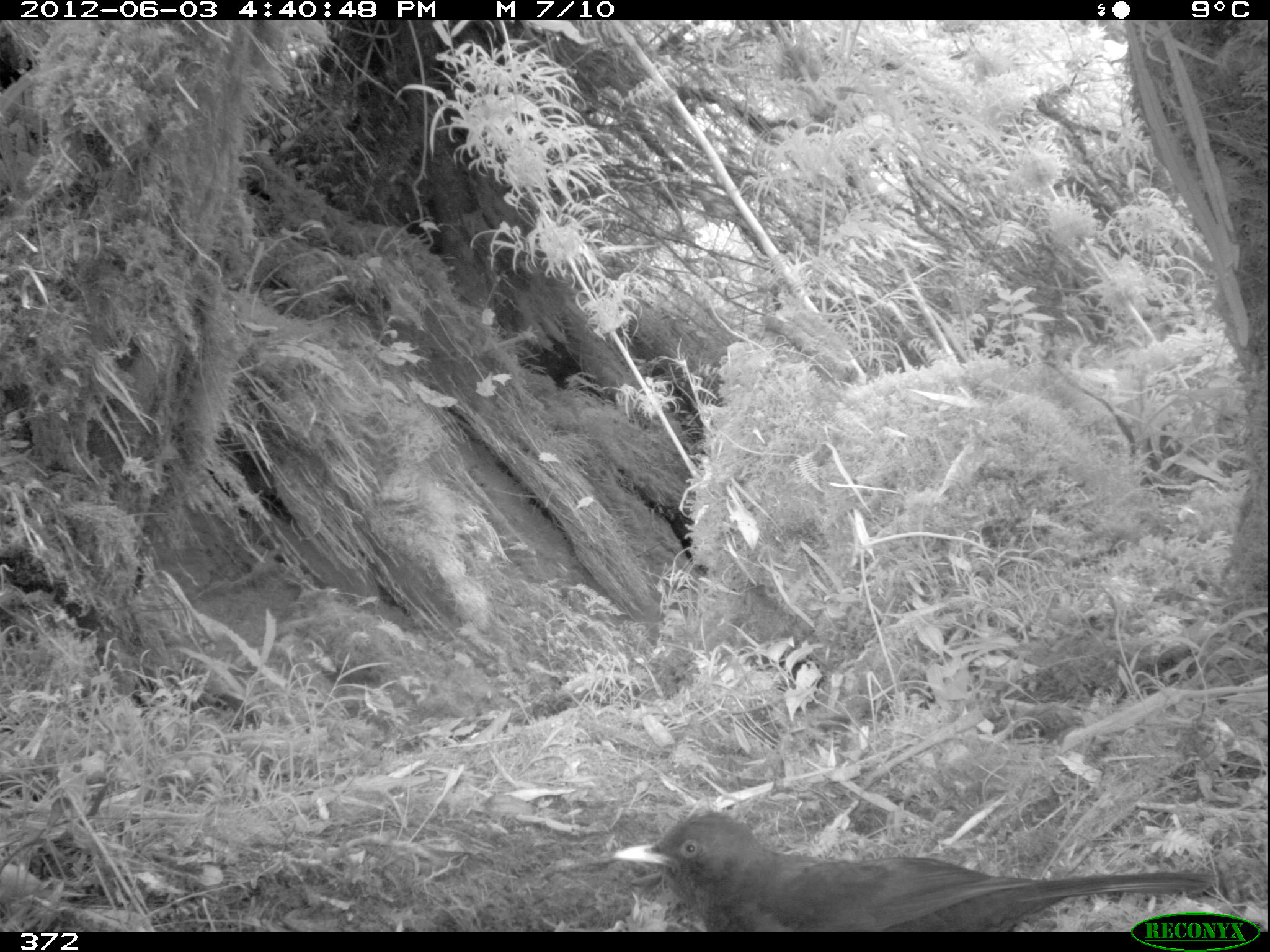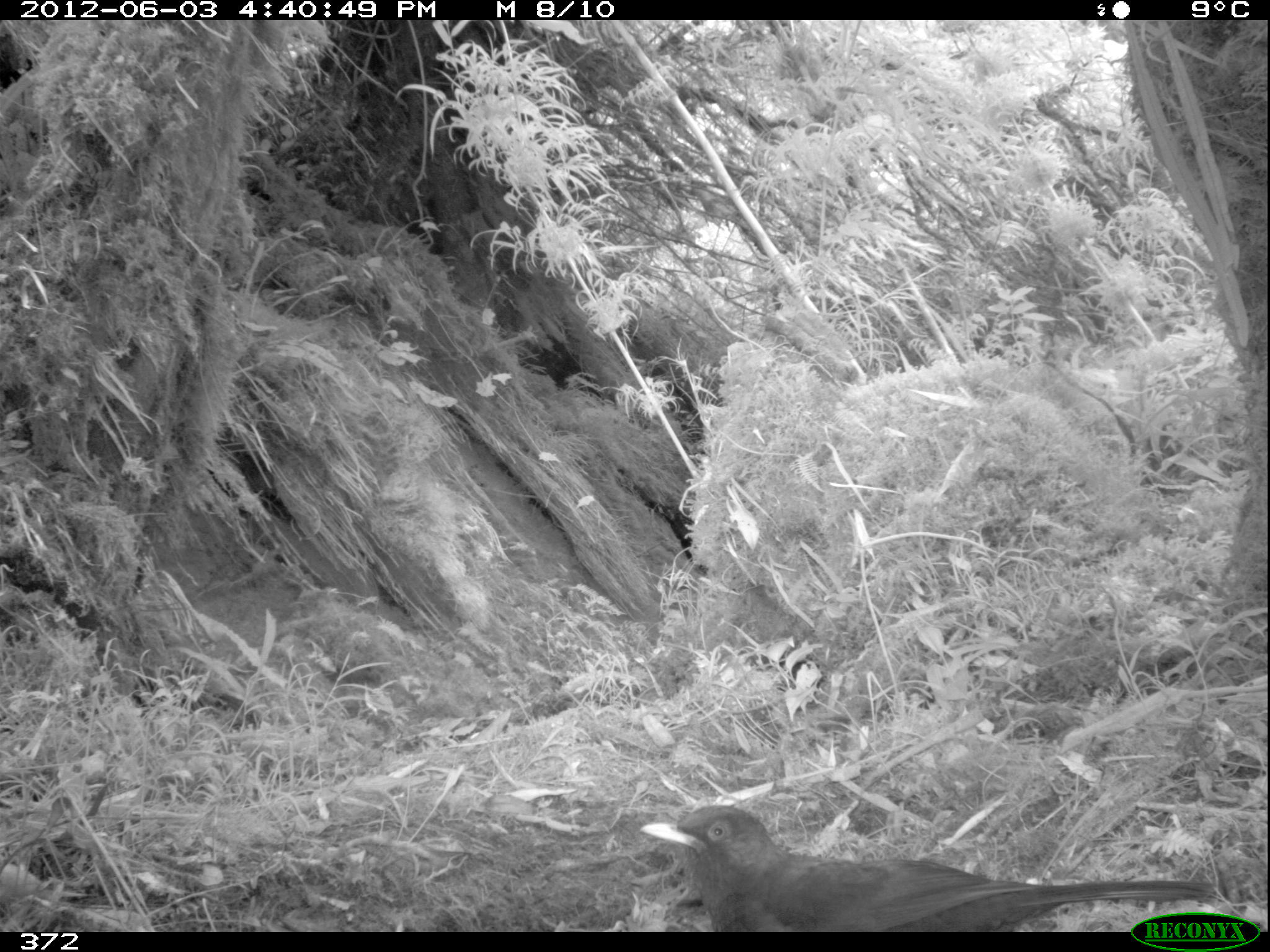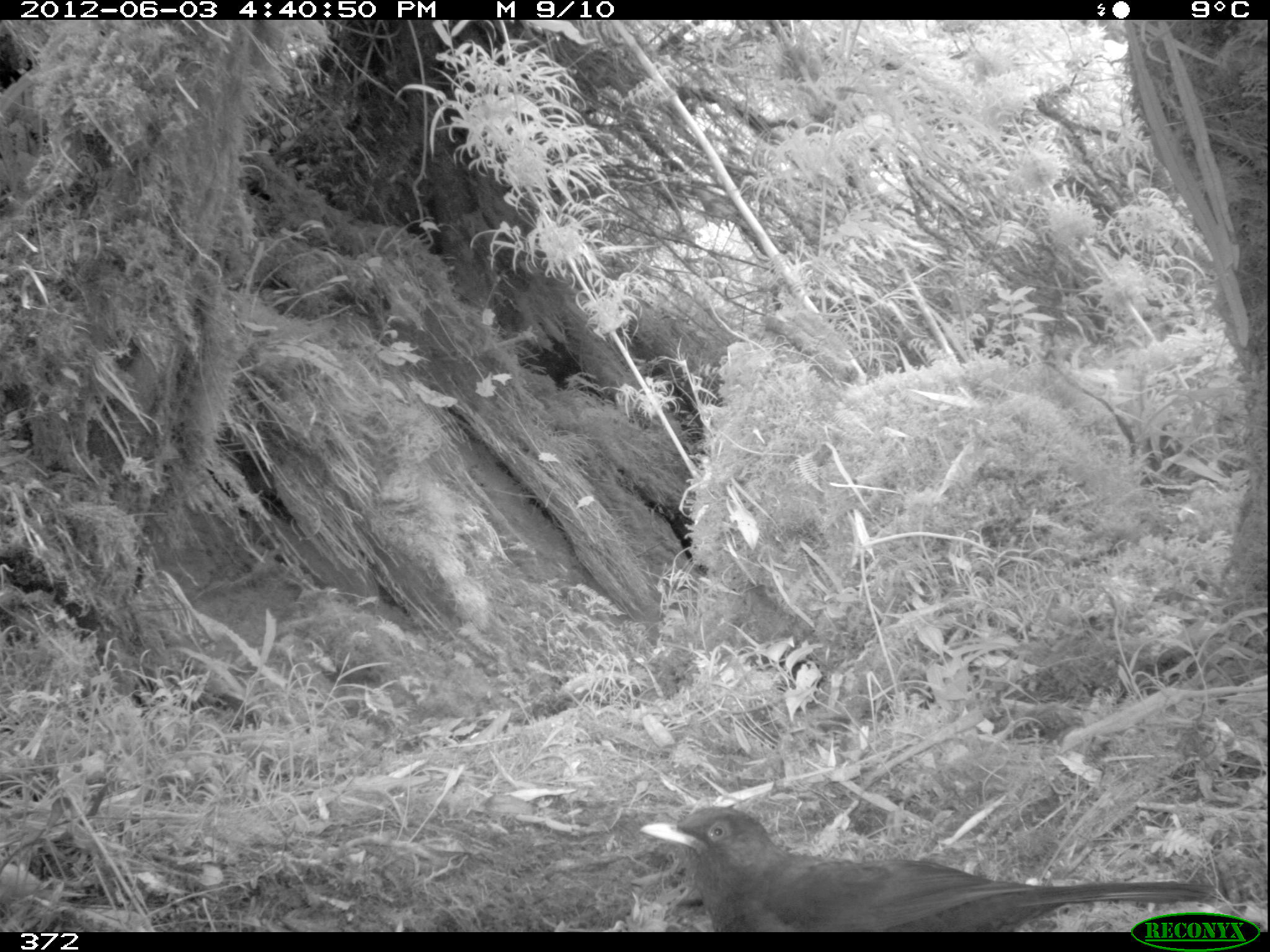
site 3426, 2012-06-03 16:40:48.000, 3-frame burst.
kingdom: Animalia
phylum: Chordata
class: Aves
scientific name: Aves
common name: bird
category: unknown bird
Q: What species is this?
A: Unknown bird (bird) (Aves).